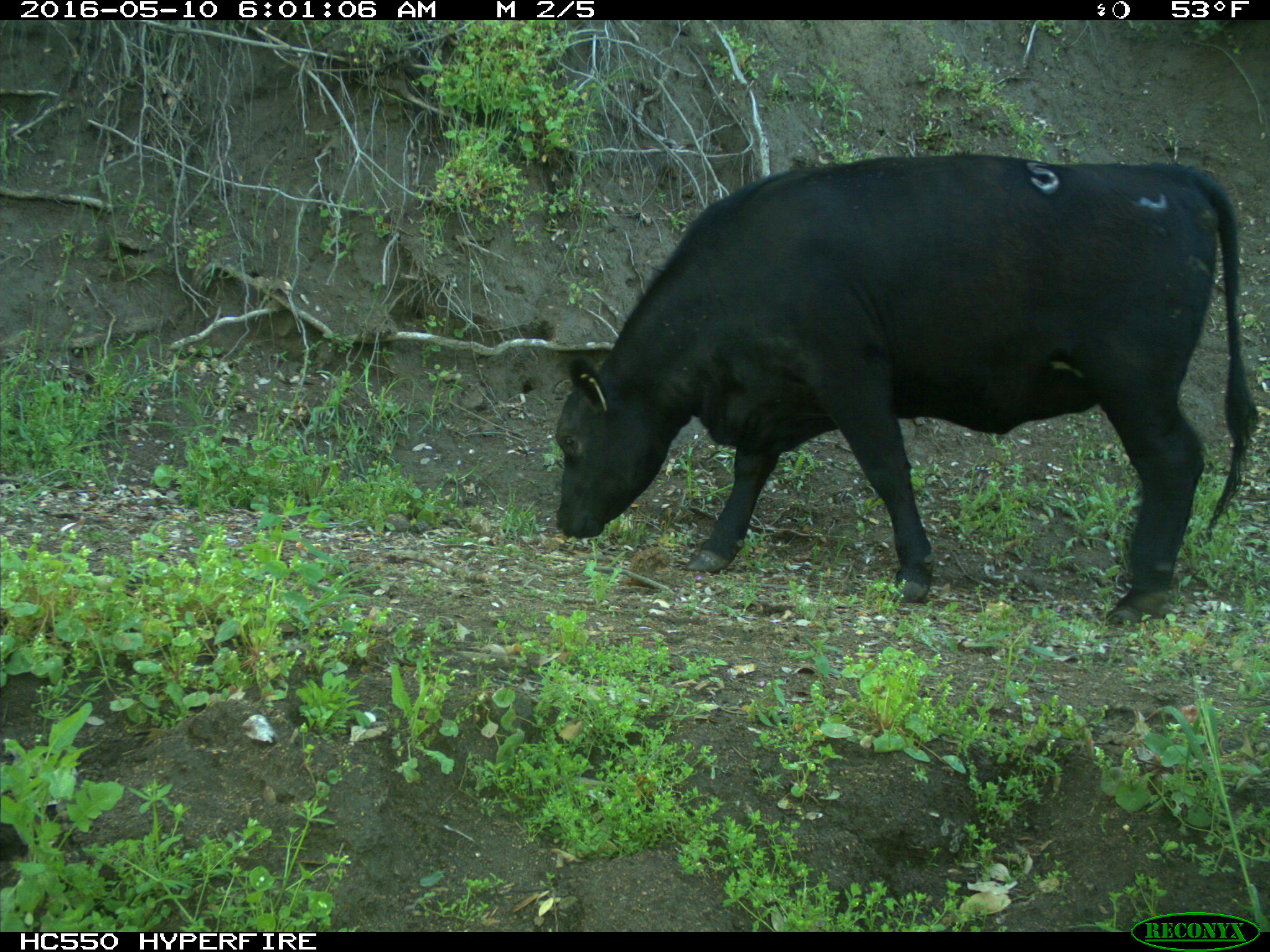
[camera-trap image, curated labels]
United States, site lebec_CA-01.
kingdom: Animalia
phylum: Chordata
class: Mammalia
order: Artiodactyla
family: Bovidae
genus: Bos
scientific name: Bos taurus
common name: domestic cow